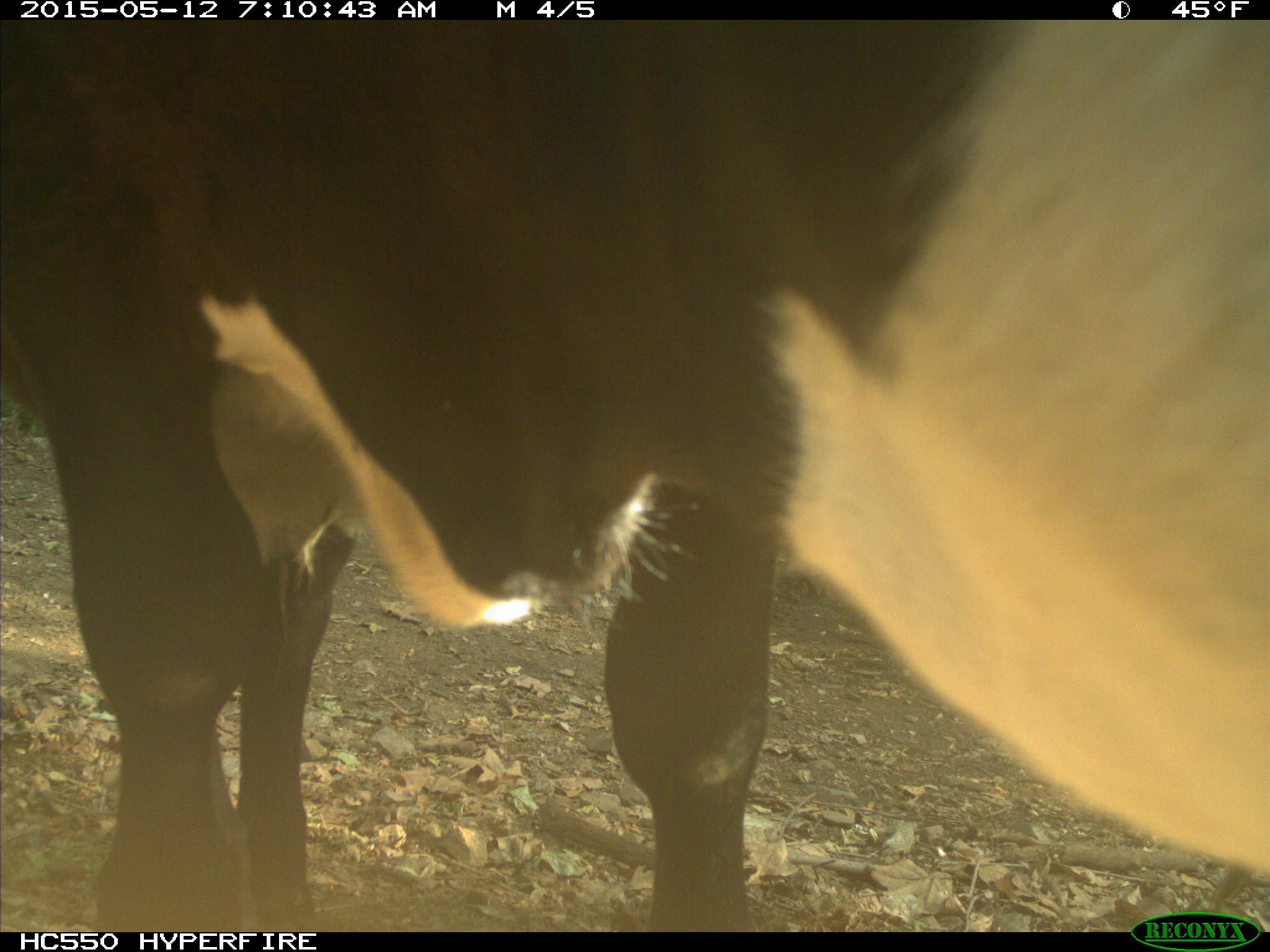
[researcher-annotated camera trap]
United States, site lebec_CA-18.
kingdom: Animalia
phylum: Chordata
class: Mammalia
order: Artiodactyla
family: Bovidae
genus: Bos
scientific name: Bos taurus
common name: domestic cow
Bos taurus (domestic cow).